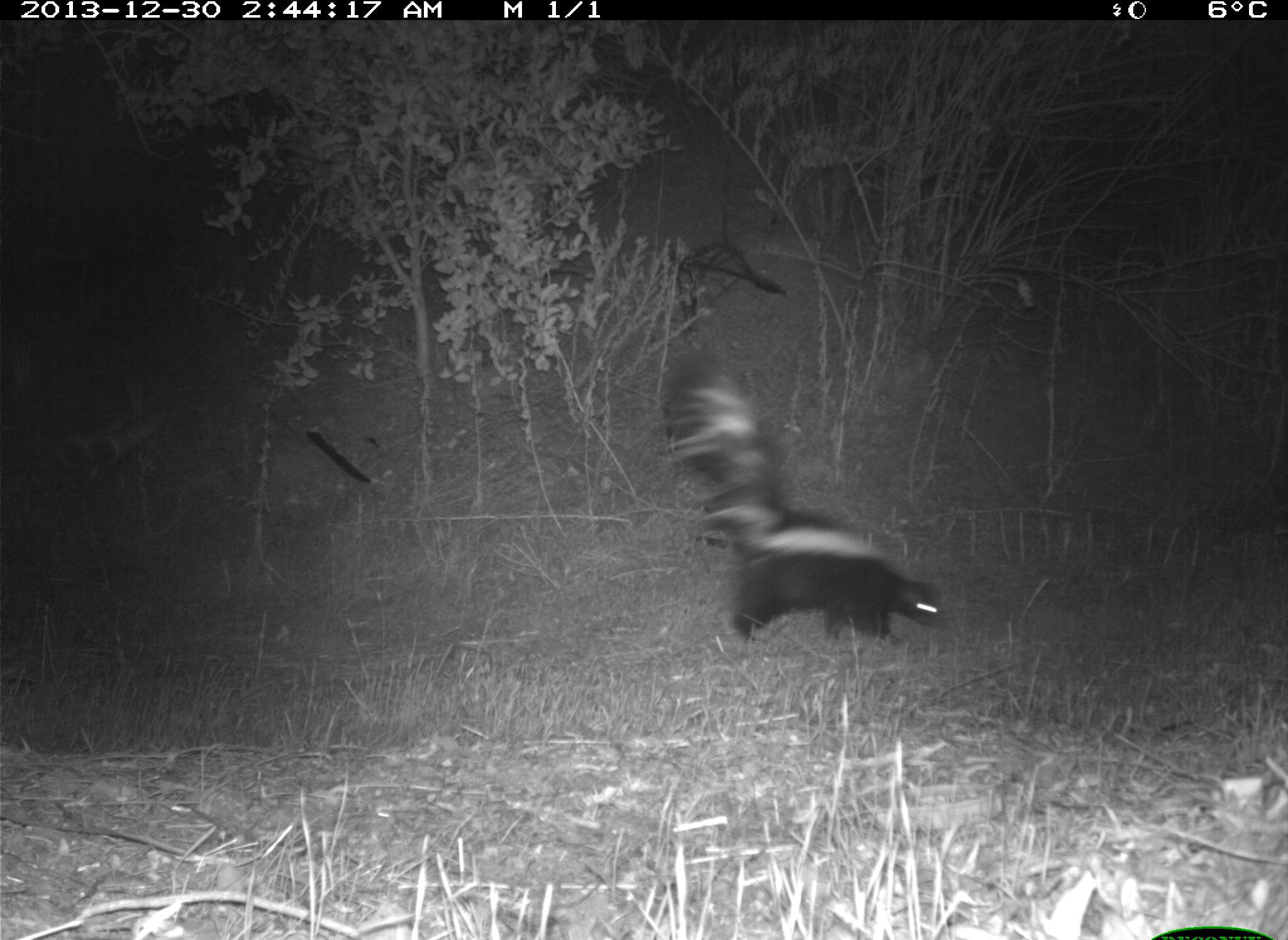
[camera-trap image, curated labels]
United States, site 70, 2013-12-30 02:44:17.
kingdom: Animalia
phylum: Chordata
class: Mammalia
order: Carnivora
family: Mephitidae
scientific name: Mephitidae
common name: skunk